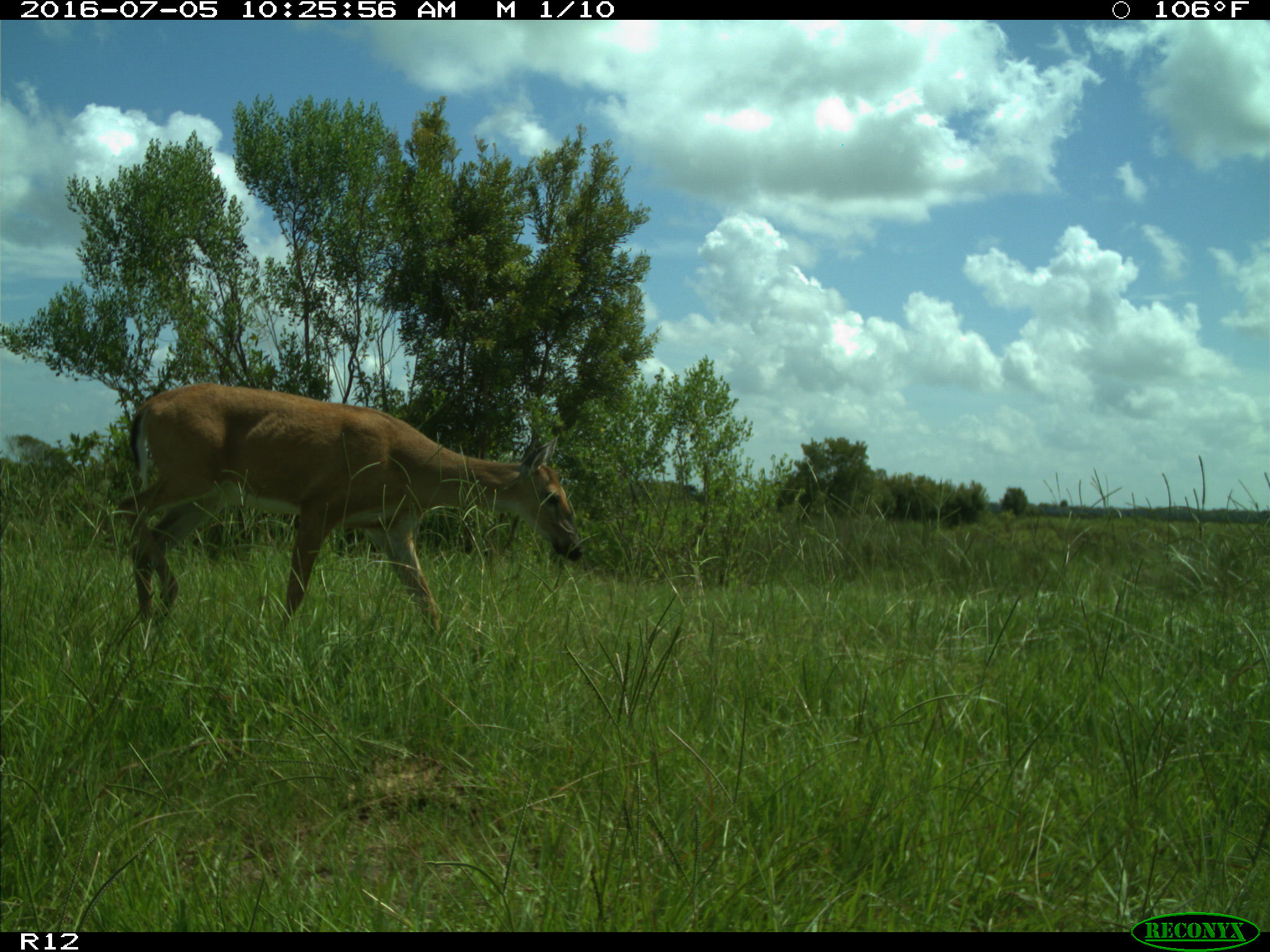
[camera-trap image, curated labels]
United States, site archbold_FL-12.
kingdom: Animalia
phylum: Chordata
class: Mammalia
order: Artiodactyla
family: Cervidae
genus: Odocoileus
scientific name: Odocoileus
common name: deer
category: unidentified deer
Unidentified deer (deer) (Odocoileus).